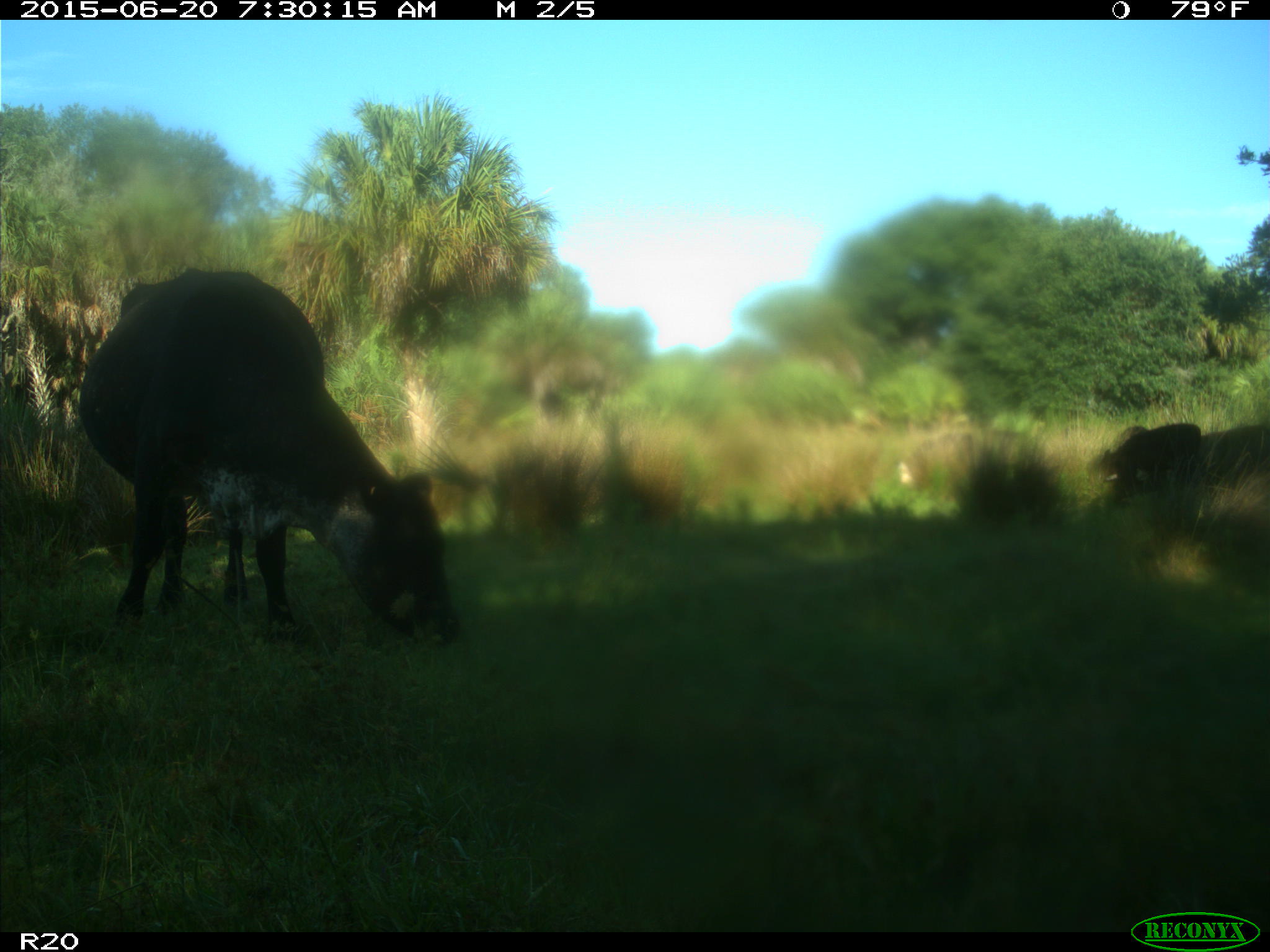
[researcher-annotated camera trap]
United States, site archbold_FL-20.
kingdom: Animalia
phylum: Chordata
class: Mammalia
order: Artiodactyla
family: Bovidae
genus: Bos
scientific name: Bos taurus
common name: domestic cow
Bos taurus (domestic cow).